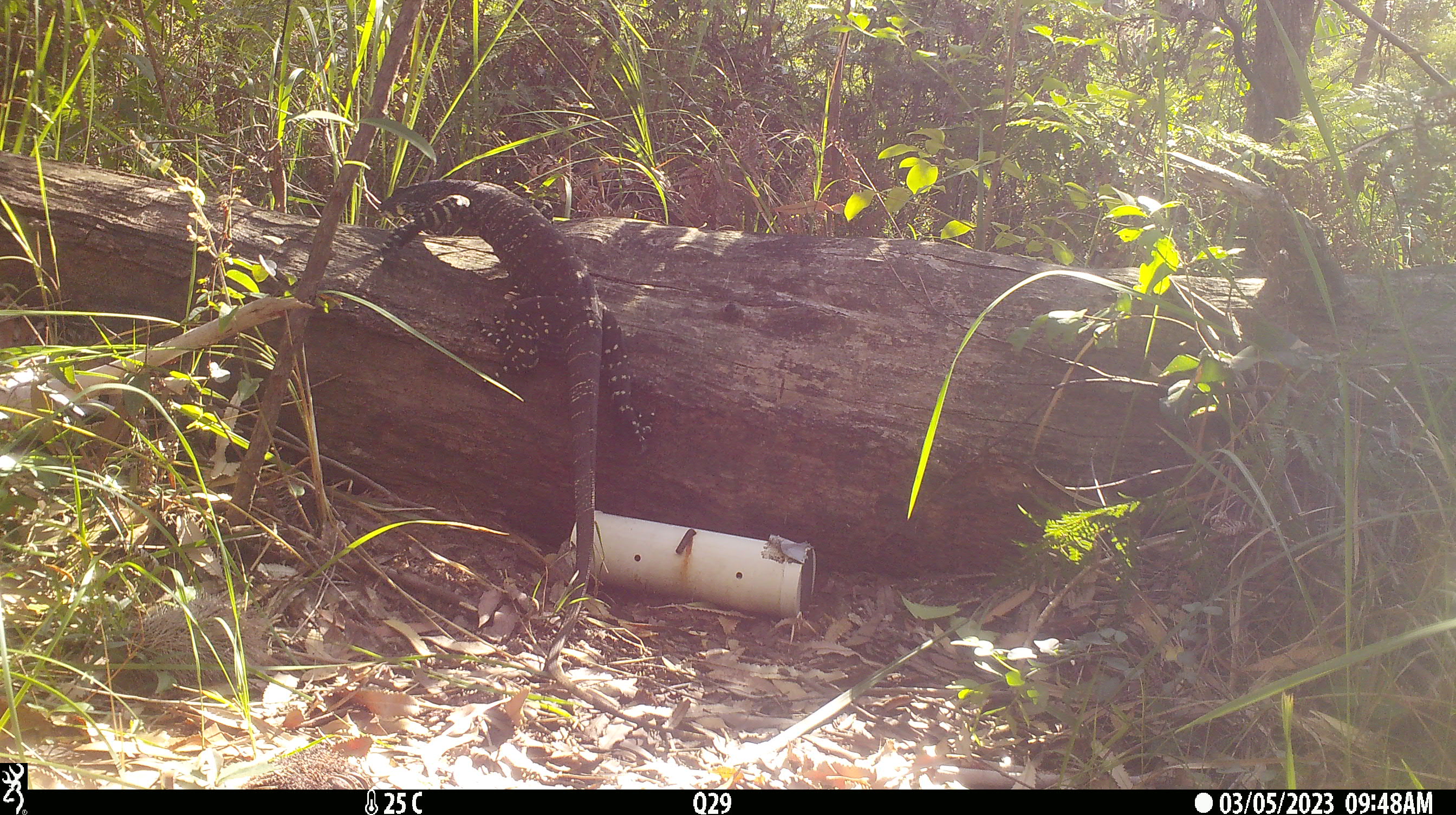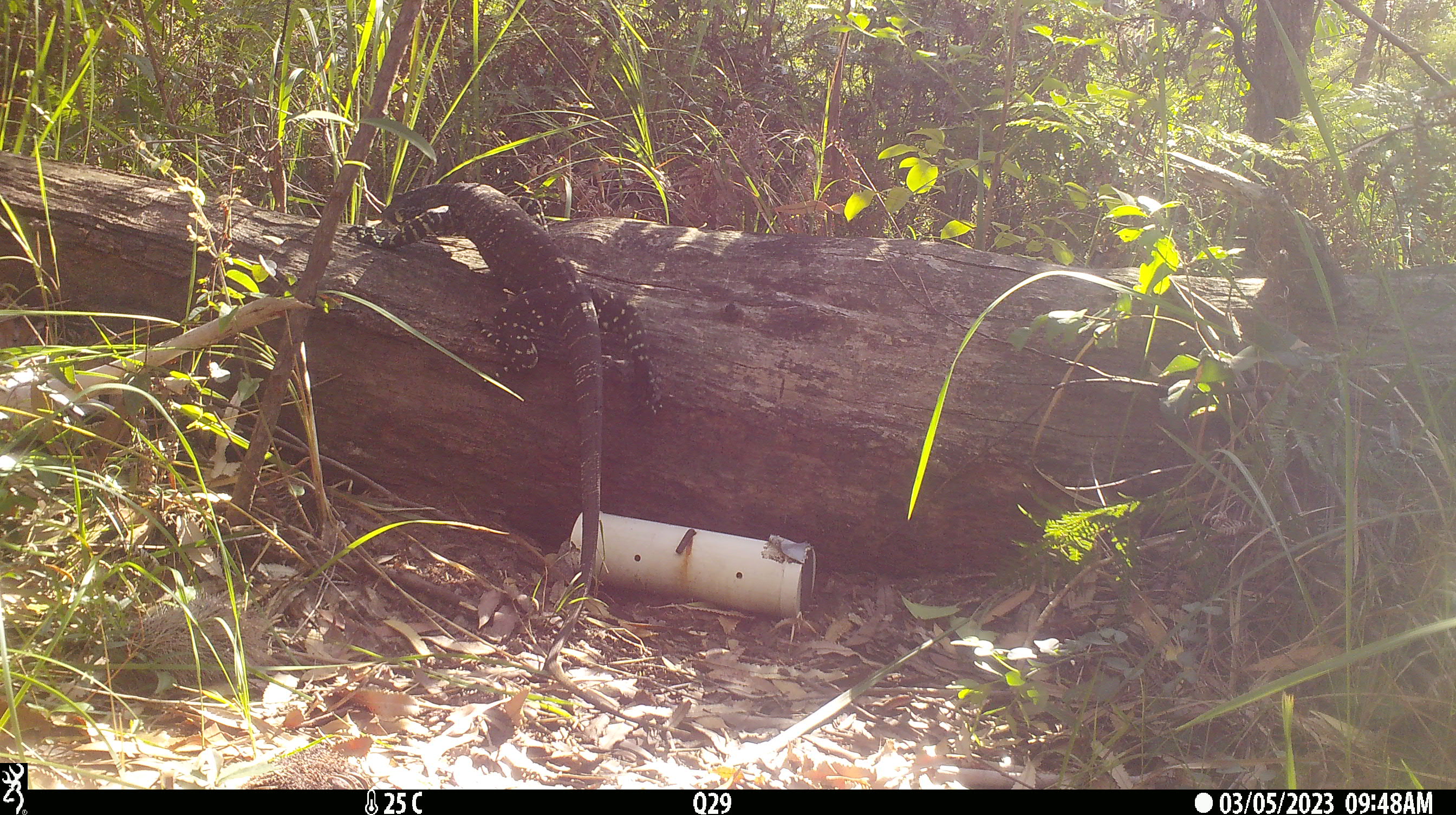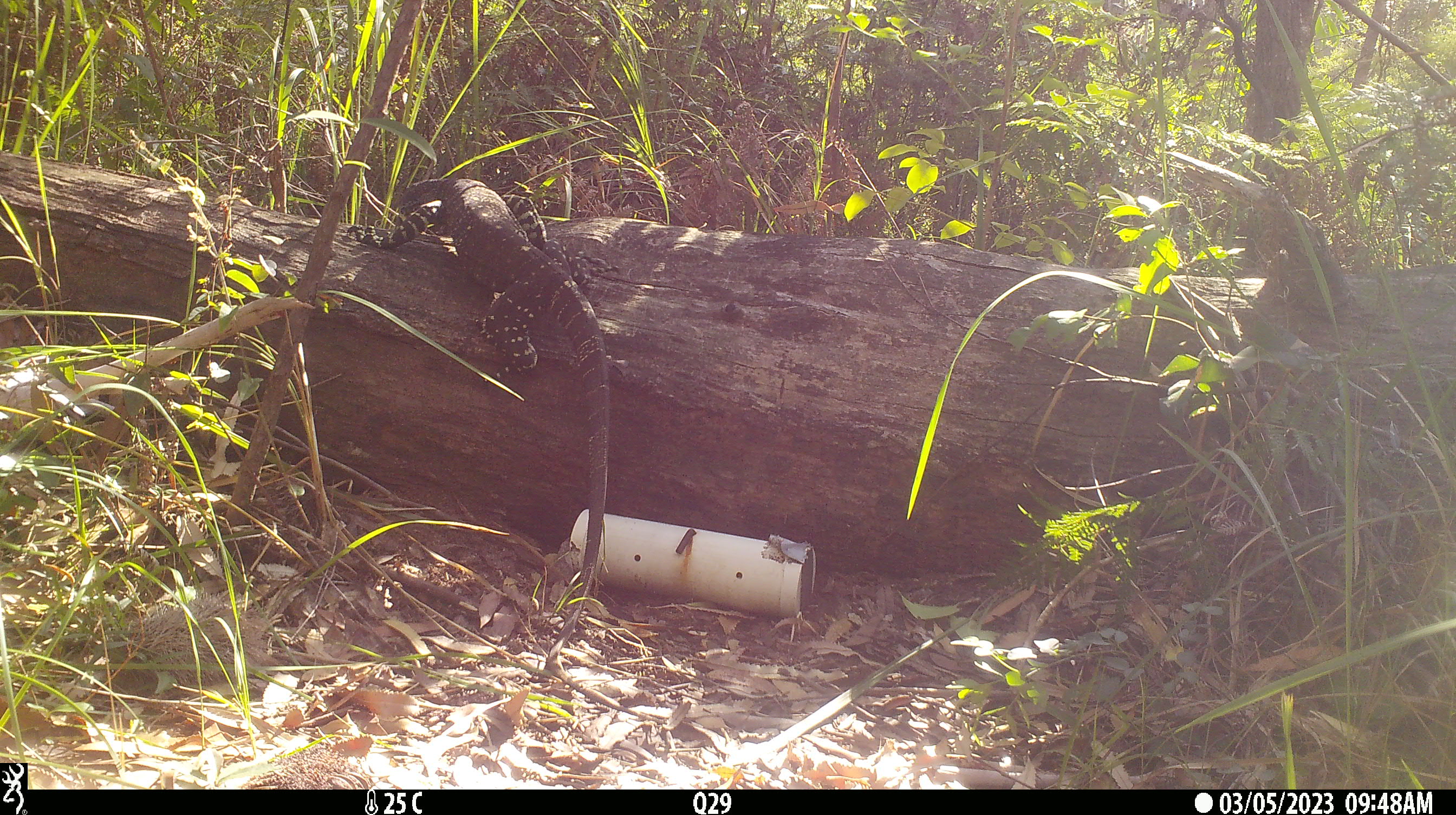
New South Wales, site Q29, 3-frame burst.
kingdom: Animalia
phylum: Chordata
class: Reptilia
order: Squamata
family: Varanidae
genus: Varanus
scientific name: Varanus varius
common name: lace monitor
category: goanna